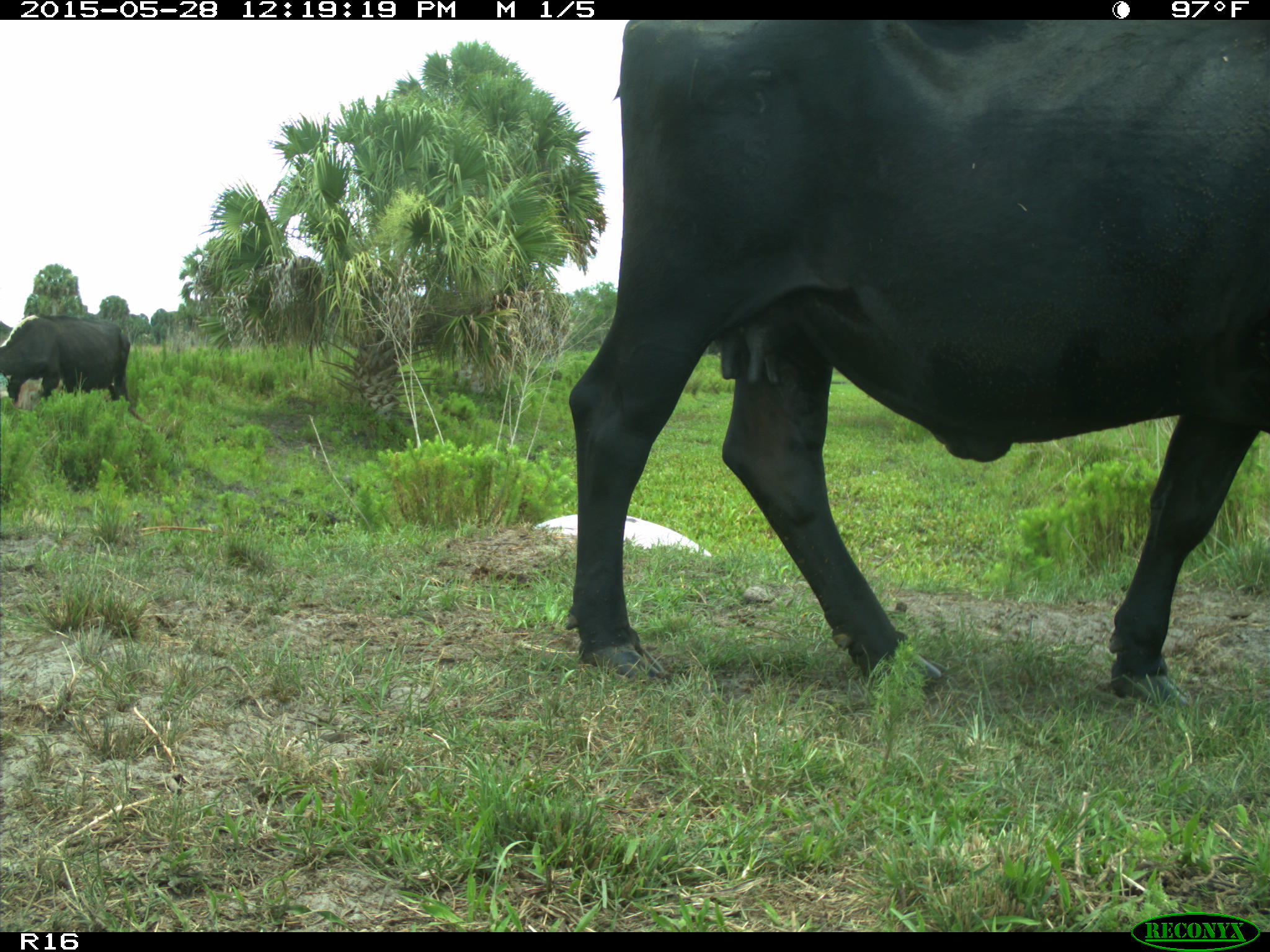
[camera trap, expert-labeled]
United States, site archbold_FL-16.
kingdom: Animalia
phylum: Chordata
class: Mammalia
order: Artiodactyla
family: Bovidae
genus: Bos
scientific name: Bos taurus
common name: domestic cow